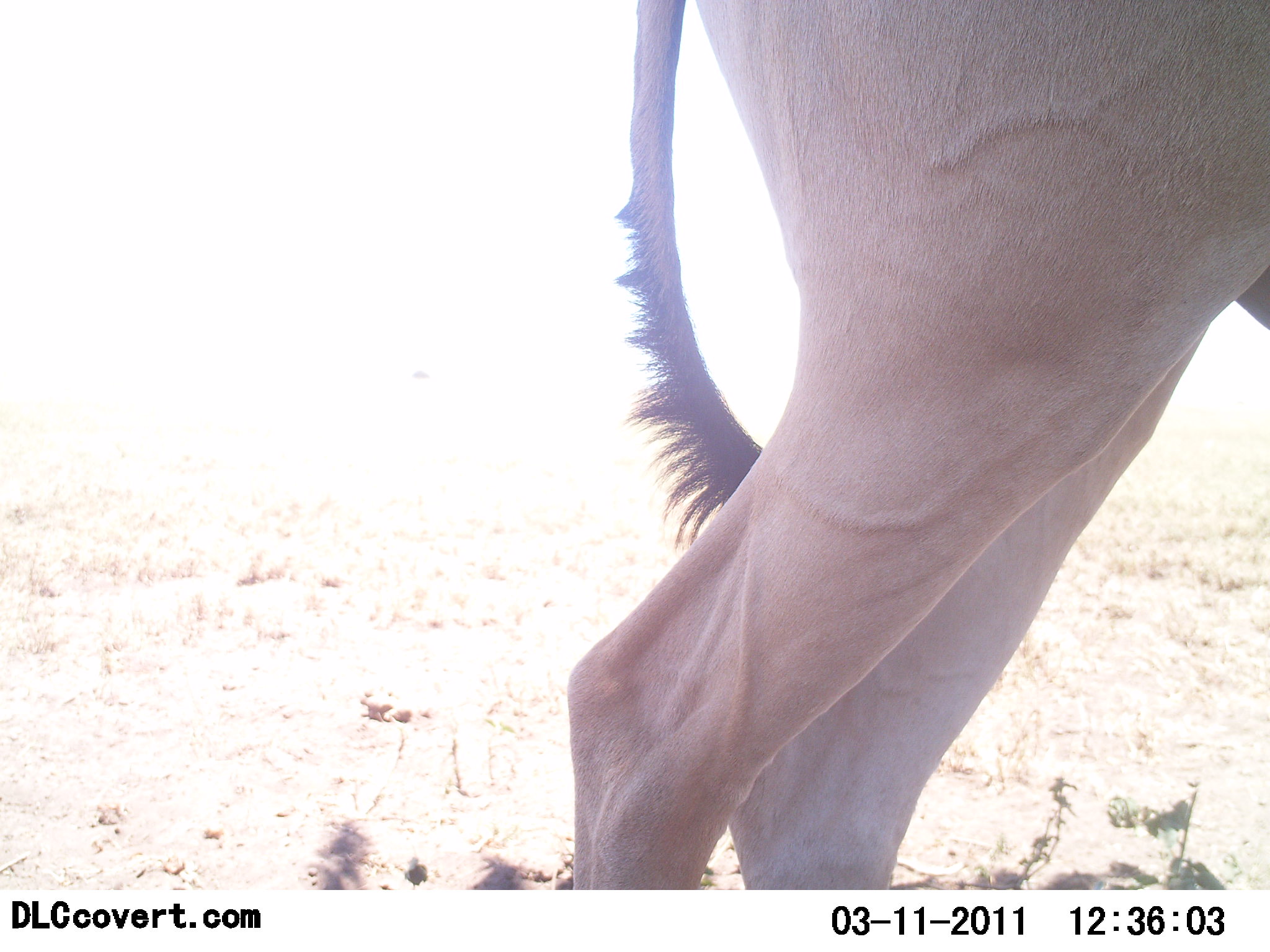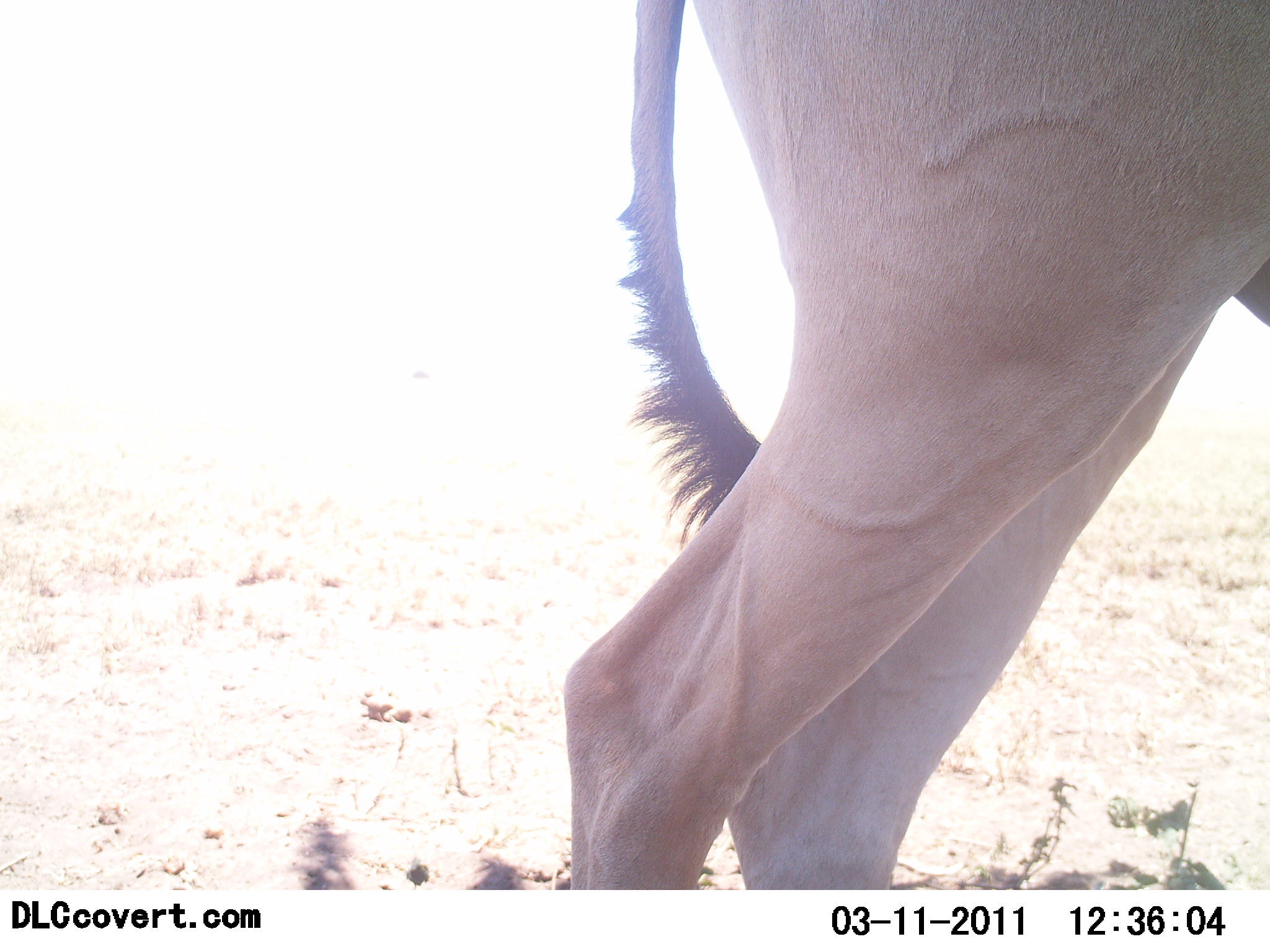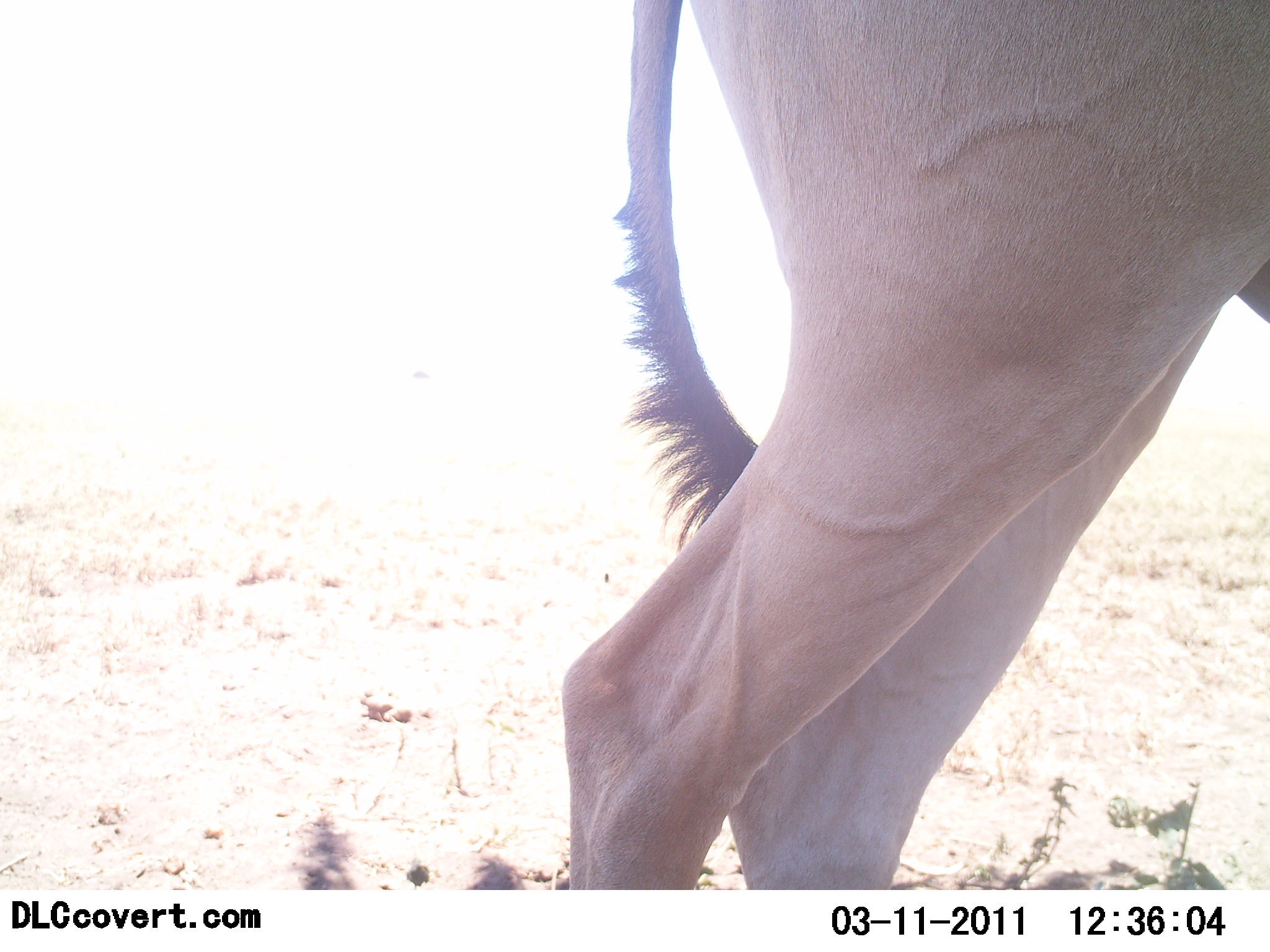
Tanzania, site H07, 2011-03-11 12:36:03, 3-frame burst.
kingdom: Animalia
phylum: Chordata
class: Mammalia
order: Artiodactyla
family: Bovidae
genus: Alcelaphus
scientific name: Alcelaphus buselaphus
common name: hartebeest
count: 1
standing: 100%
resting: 0%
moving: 0%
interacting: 0%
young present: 0%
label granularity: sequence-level